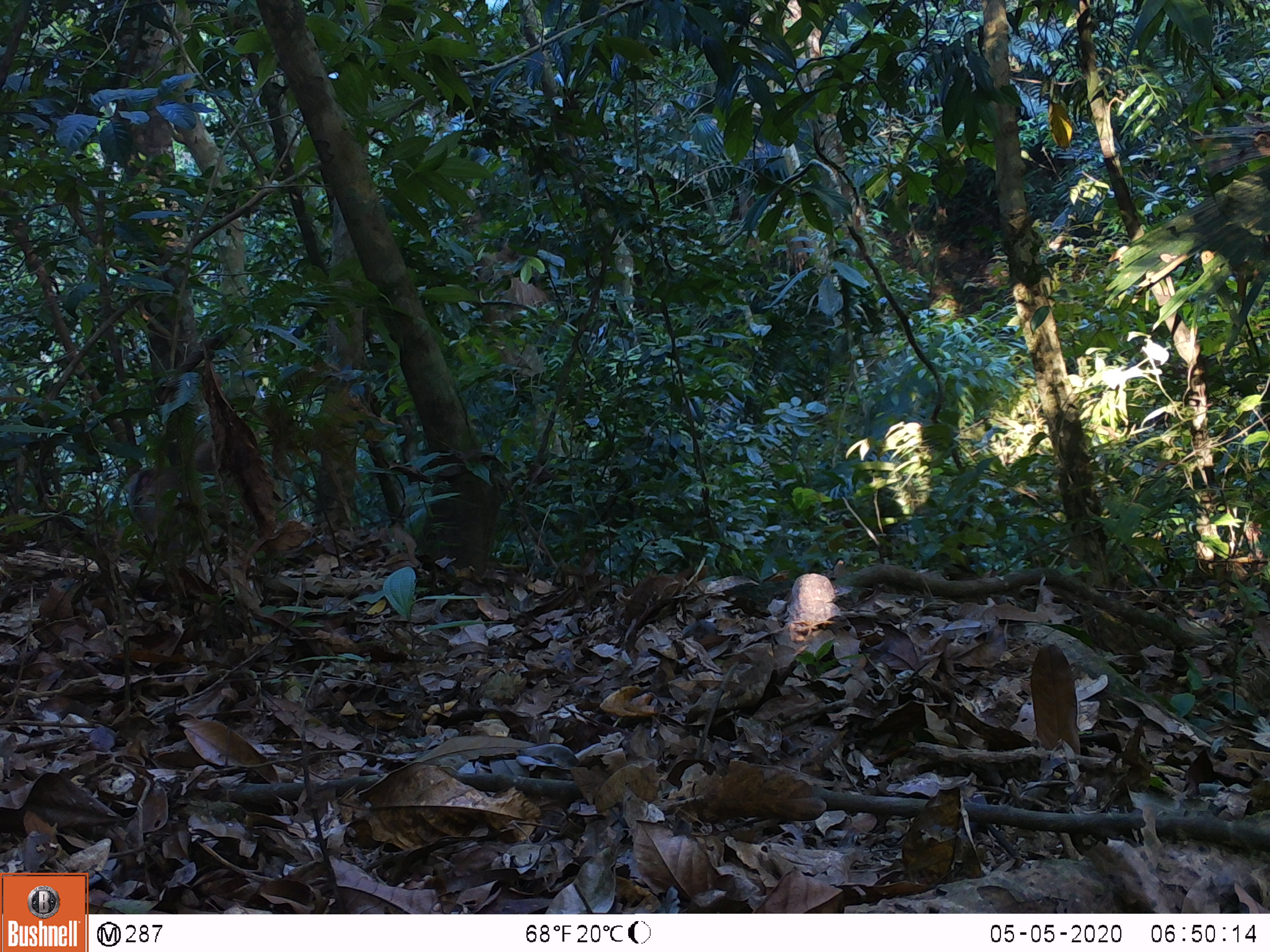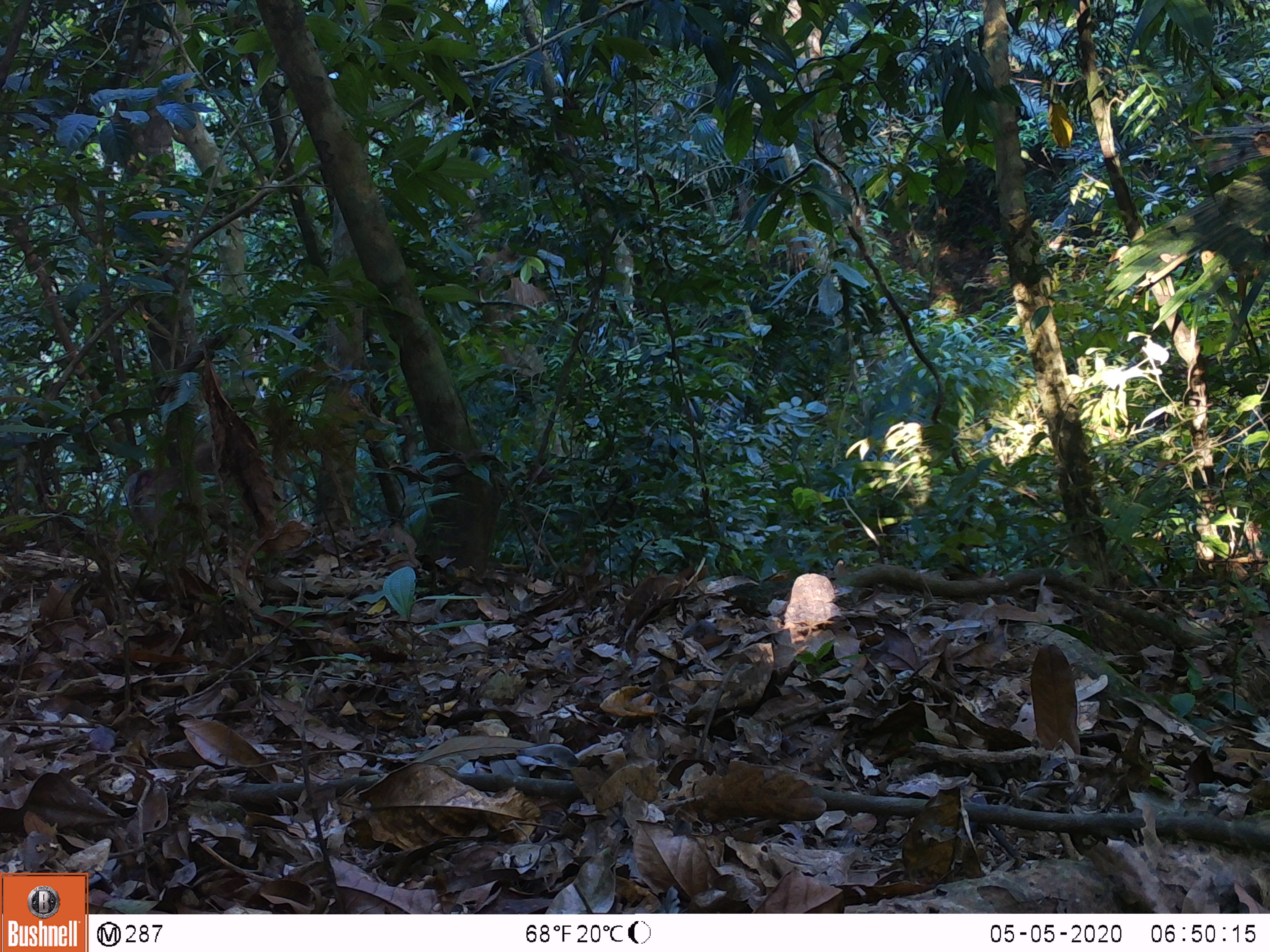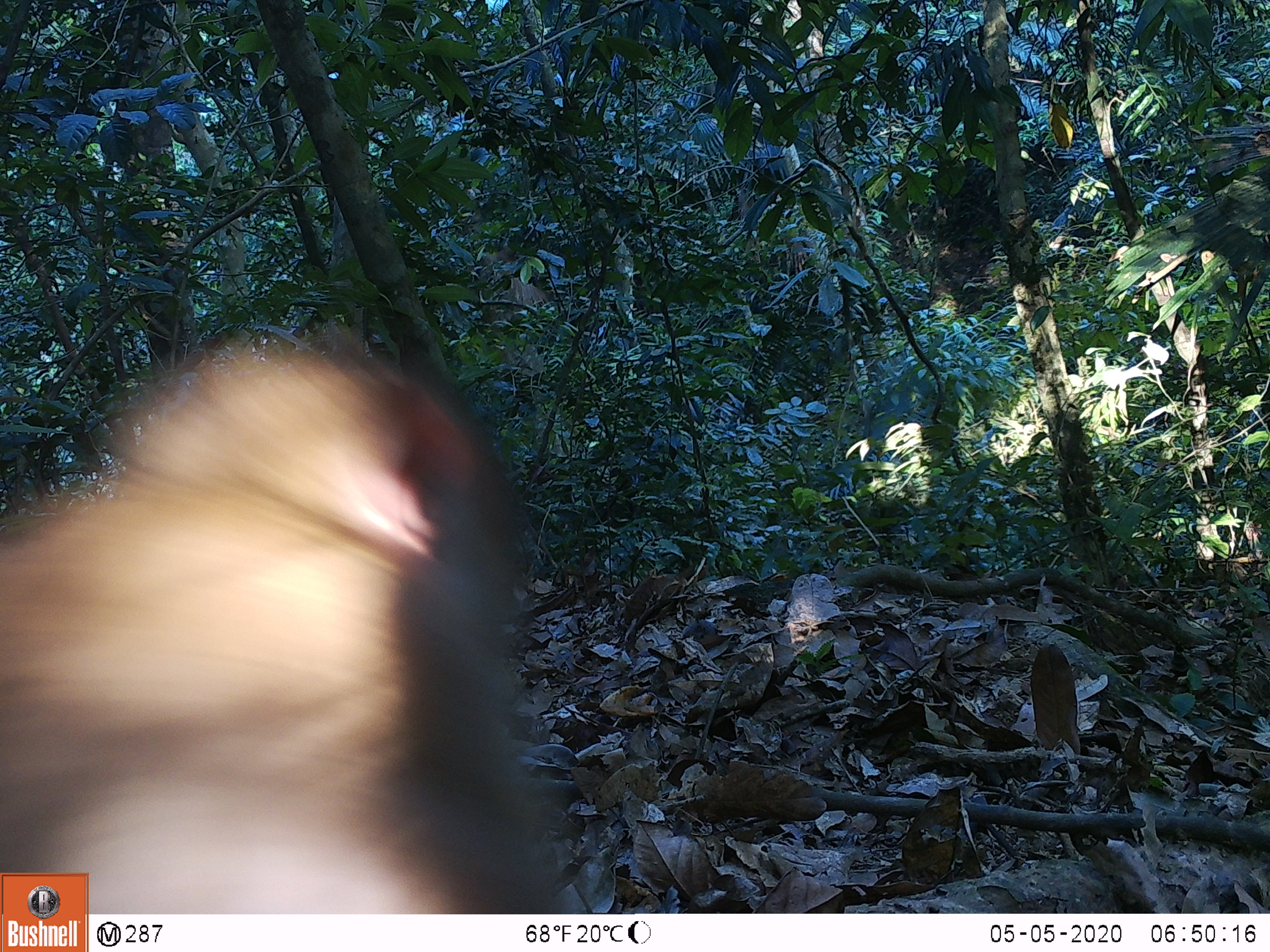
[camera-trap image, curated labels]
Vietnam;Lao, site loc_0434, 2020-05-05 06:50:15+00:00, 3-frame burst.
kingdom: Animalia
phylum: Chordata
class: Mammalia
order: Primates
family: Cercopithecidae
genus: Macaca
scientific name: Macaca nemestrina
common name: pig-tailed macaque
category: pig tailed macaque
Pig tailed macaque (pig-tailed macaque) (Macaca nemestrina). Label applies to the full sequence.